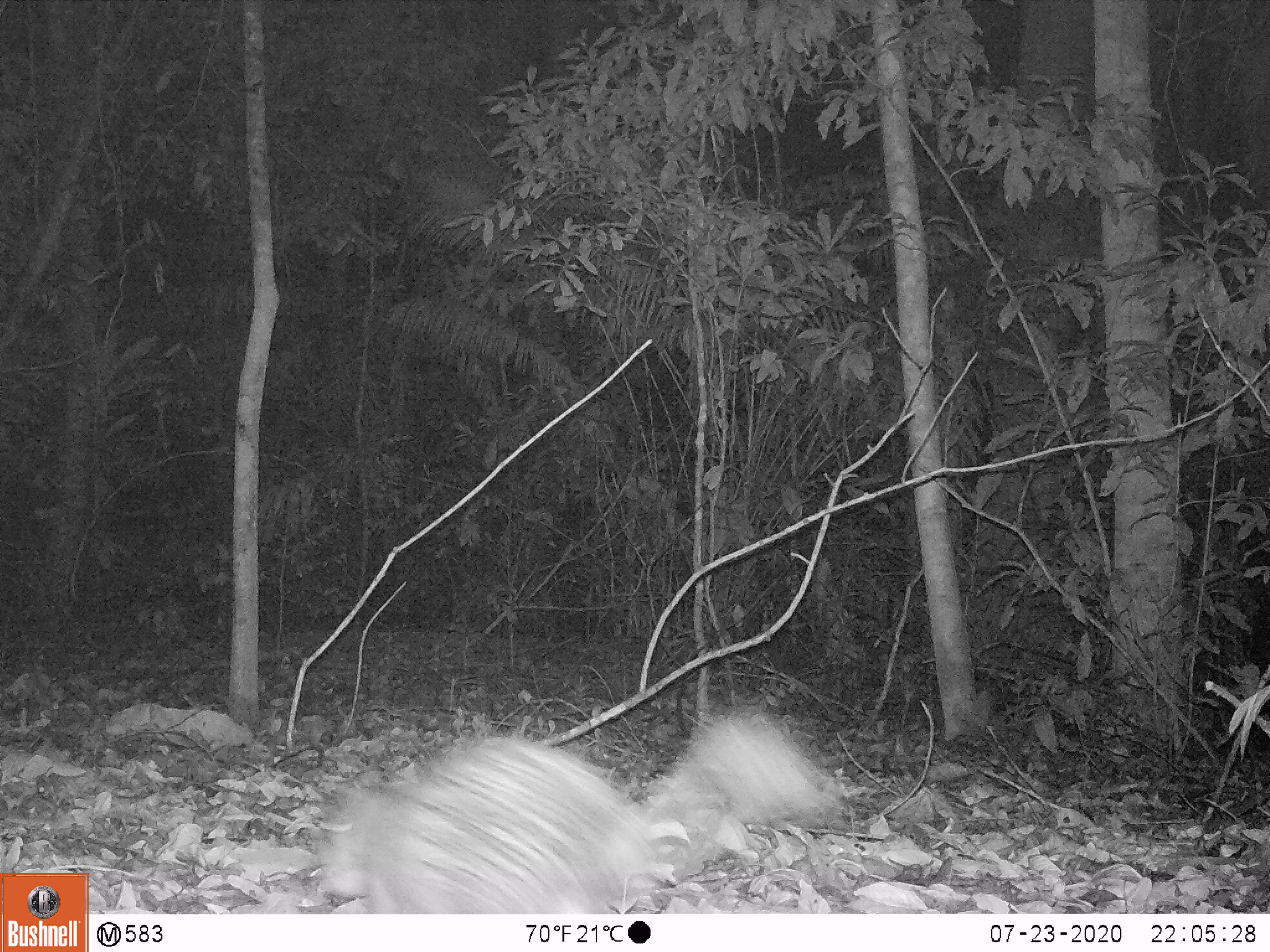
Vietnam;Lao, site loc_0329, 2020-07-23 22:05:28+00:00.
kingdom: Animalia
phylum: Chordata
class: Mammalia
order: Rodentia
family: Hystricidae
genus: Atherurus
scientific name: Atherurus macrourus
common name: asiatic brush-tailed porcupine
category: asiatic brush tailed porcupine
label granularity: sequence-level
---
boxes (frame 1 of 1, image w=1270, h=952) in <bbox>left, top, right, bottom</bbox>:
asiatic brush tailed porcupine: <bbox>313, 697, 846, 913</bbox>